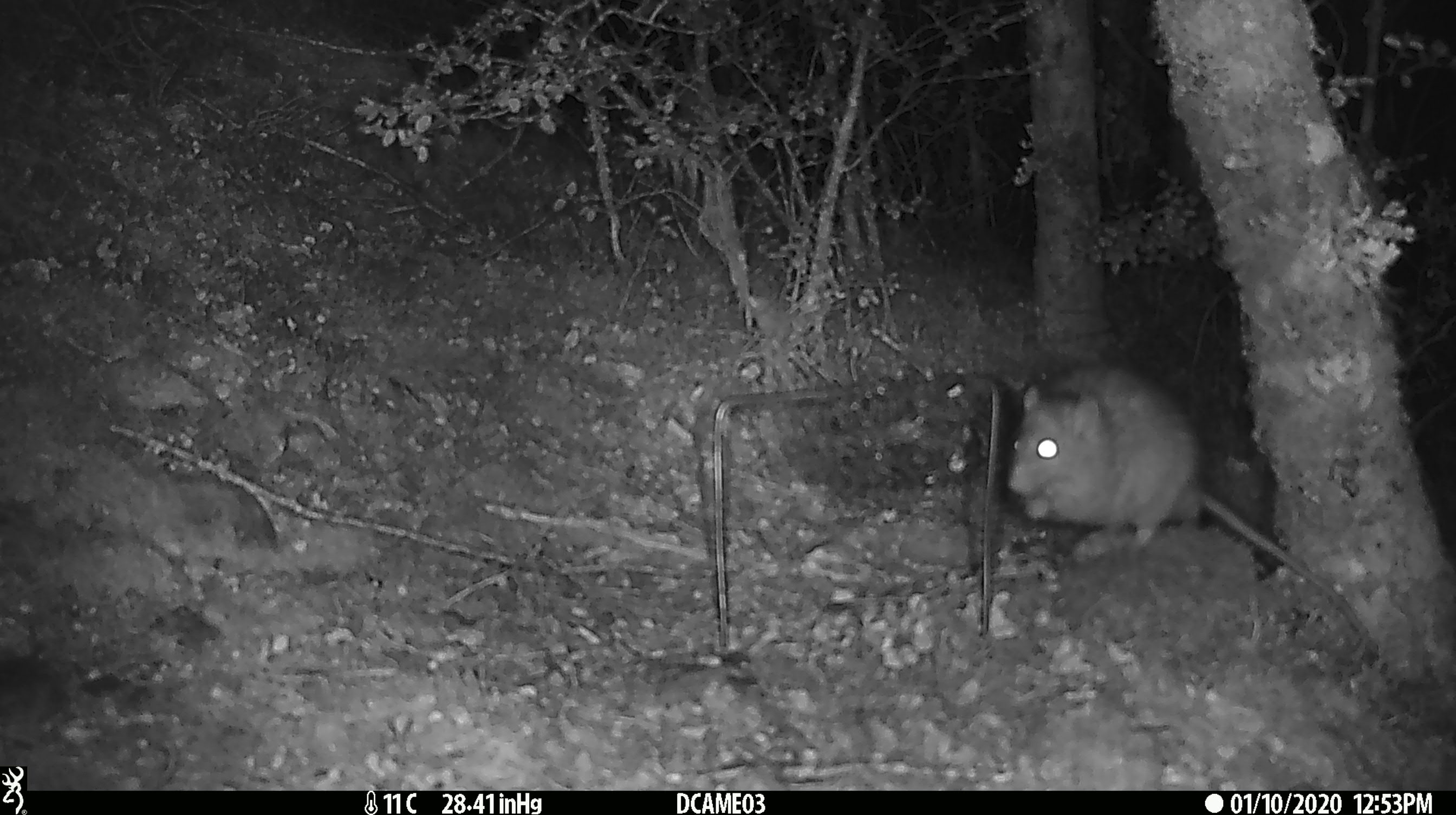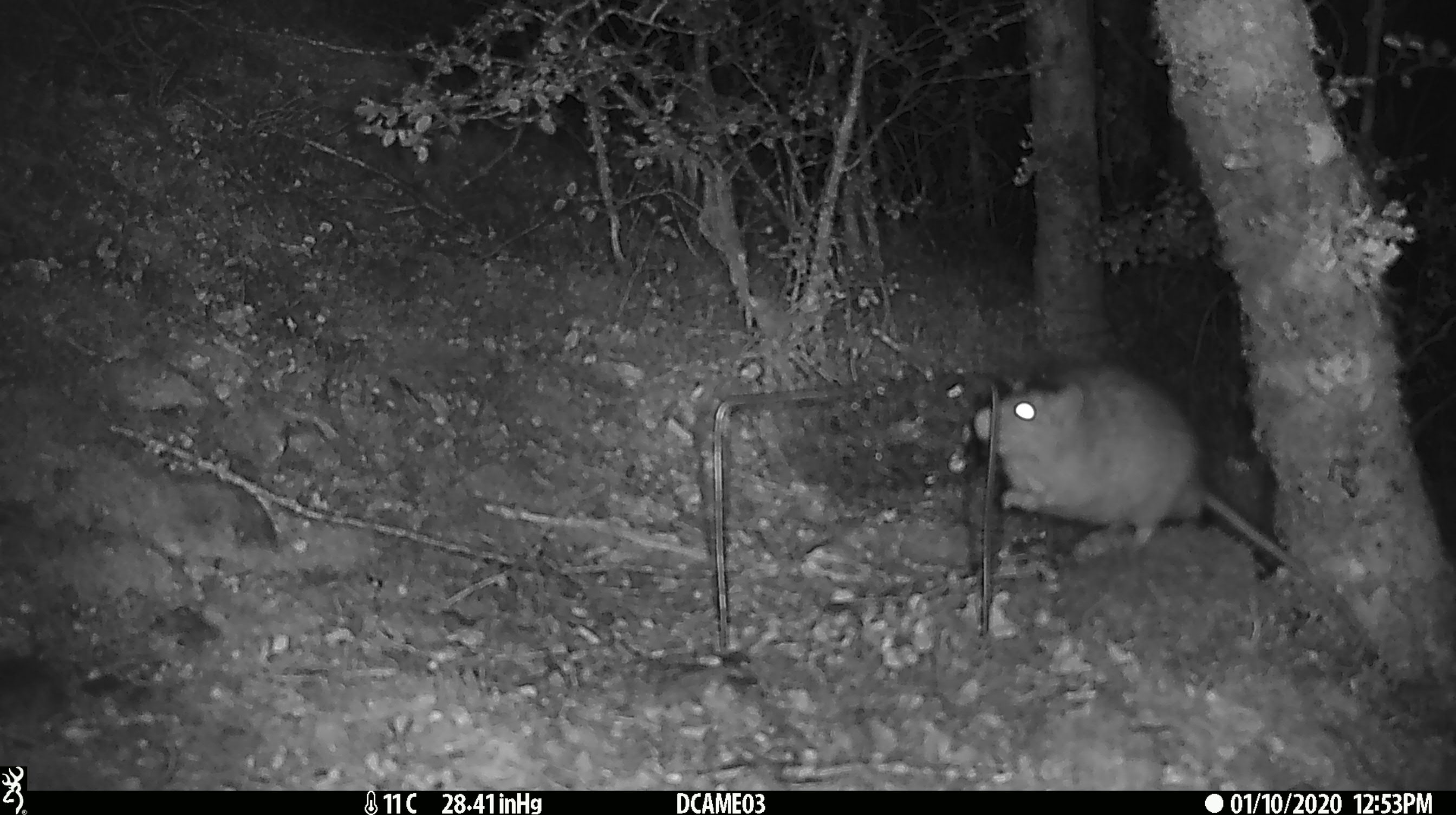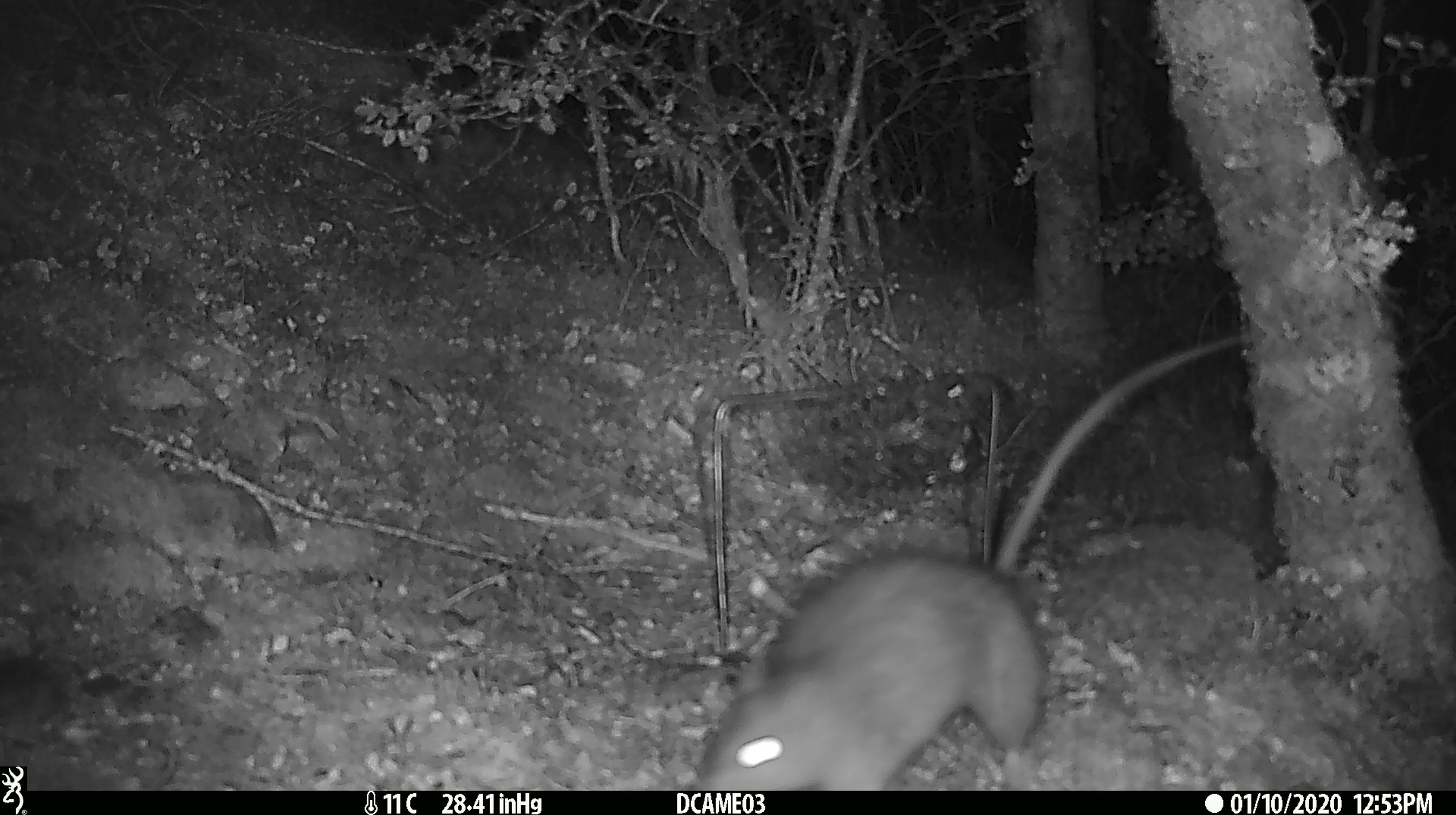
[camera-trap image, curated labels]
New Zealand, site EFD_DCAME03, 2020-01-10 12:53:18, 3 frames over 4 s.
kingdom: Animalia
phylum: Chordata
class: Mammalia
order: Rodentia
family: Muridae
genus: Rattus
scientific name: Rattus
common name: rat